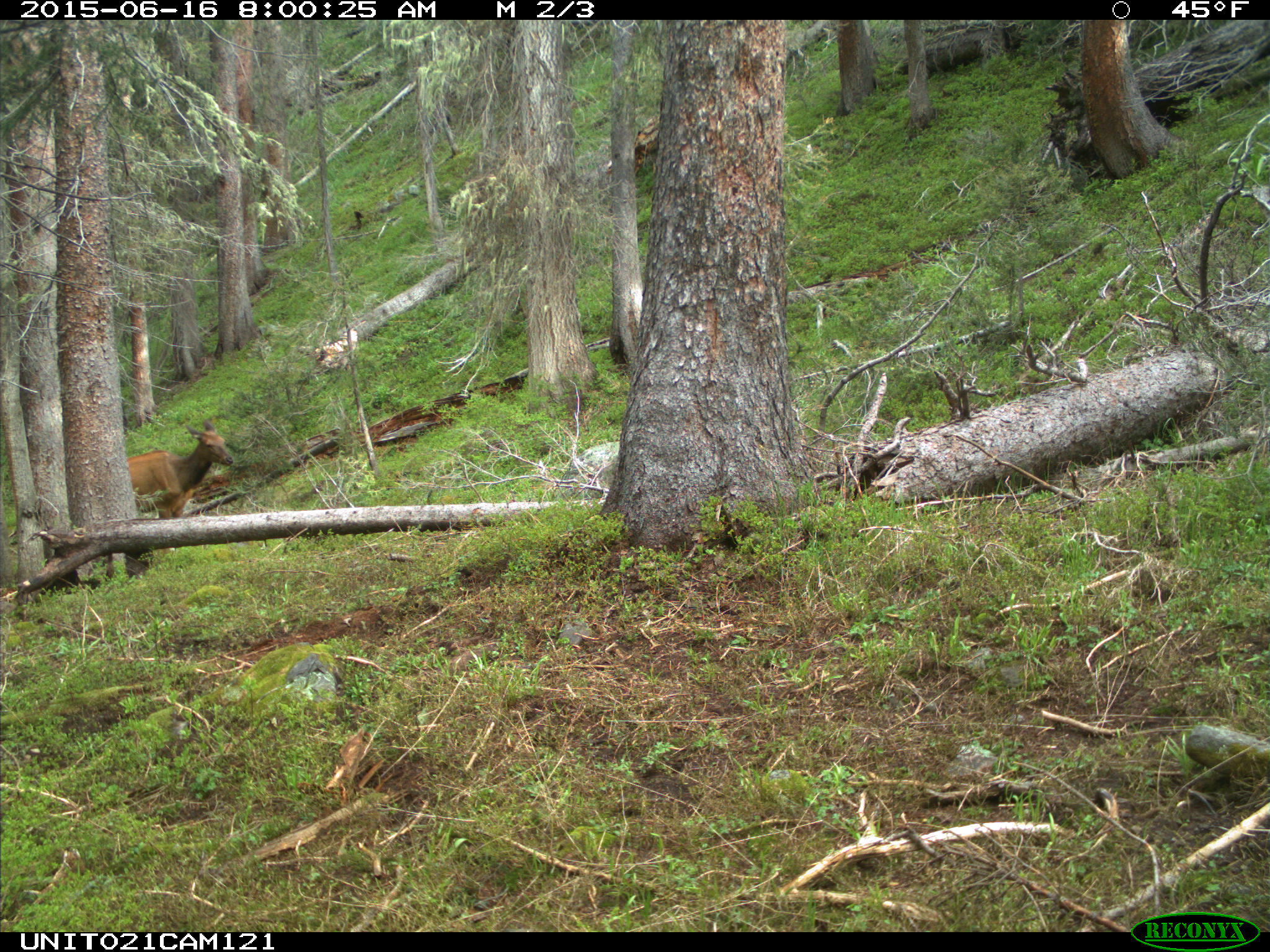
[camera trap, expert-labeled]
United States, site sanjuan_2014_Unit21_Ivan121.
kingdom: Animalia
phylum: Chordata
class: Mammalia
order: Artiodactyla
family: Cervidae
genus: Cervus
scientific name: Cervus elaphus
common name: red deer